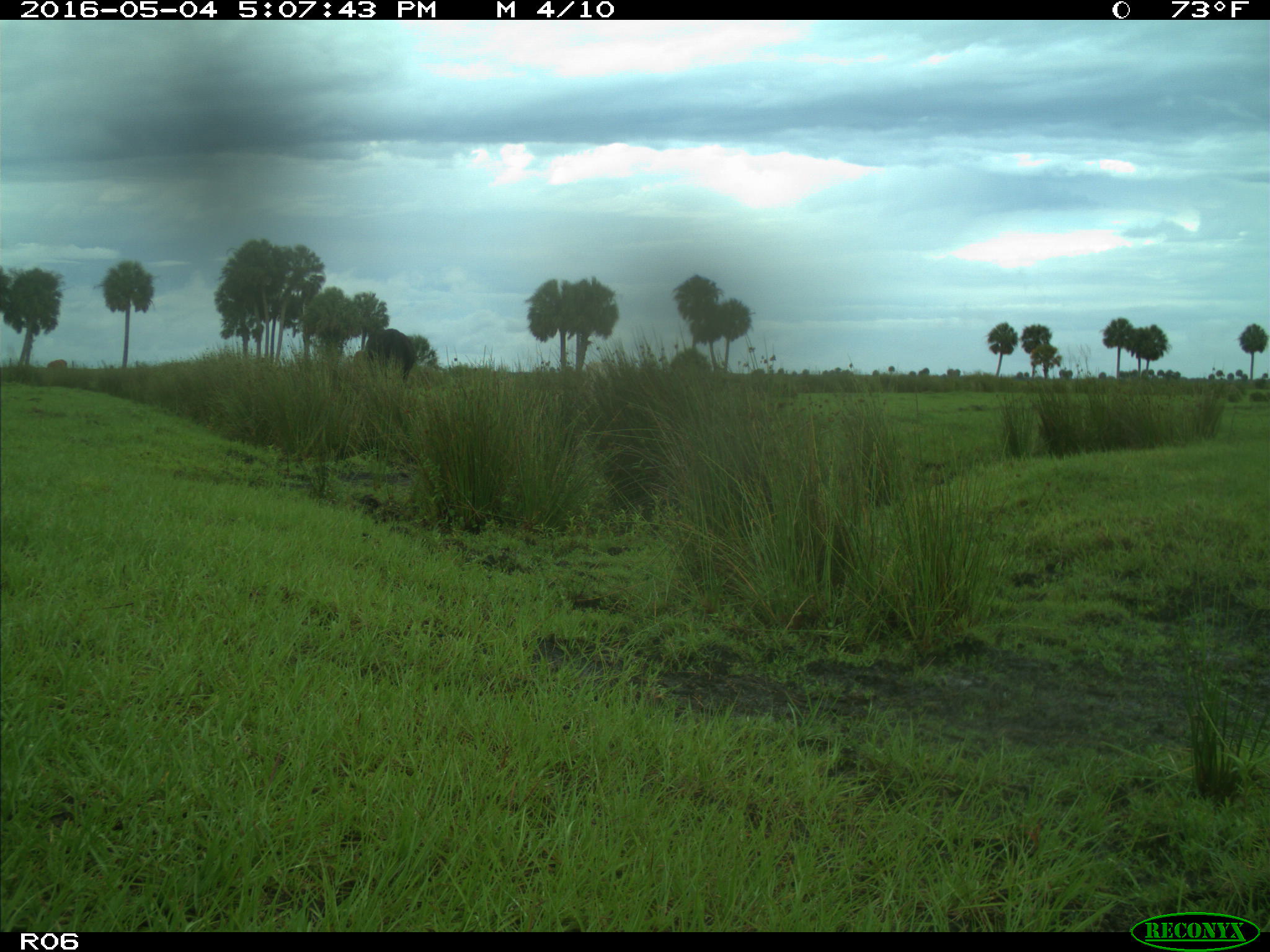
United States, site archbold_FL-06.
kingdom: Animalia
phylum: Chordata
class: Mammalia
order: Artiodactyla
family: Bovidae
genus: Bos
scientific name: Bos taurus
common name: domestic cow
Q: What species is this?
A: Bos taurus (domestic cow).